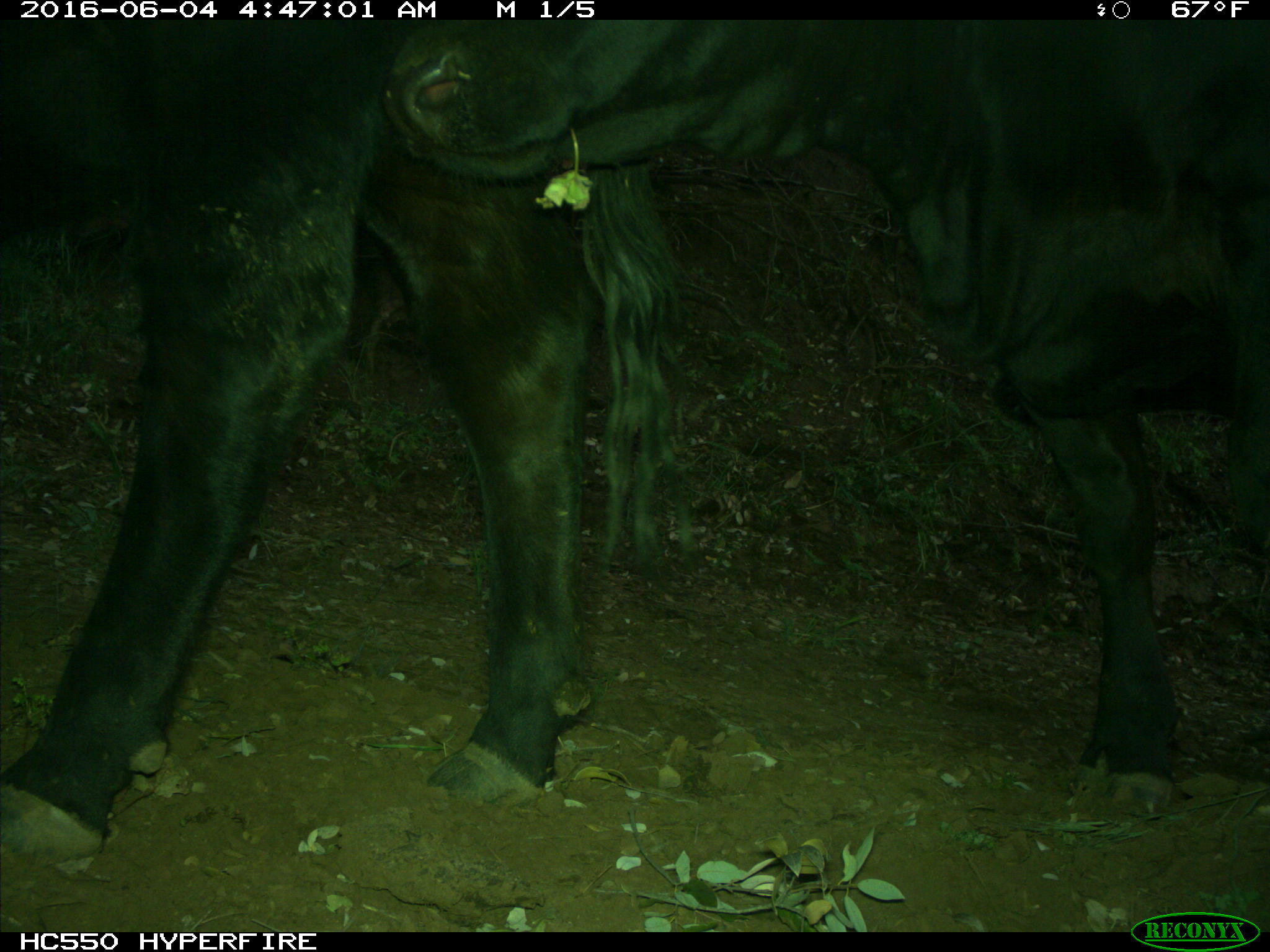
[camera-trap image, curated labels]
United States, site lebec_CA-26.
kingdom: Animalia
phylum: Chordata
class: Mammalia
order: Artiodactyla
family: Bovidae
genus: Bos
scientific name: Bos taurus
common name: domestic cow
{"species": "Bos taurus (domestic cow)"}